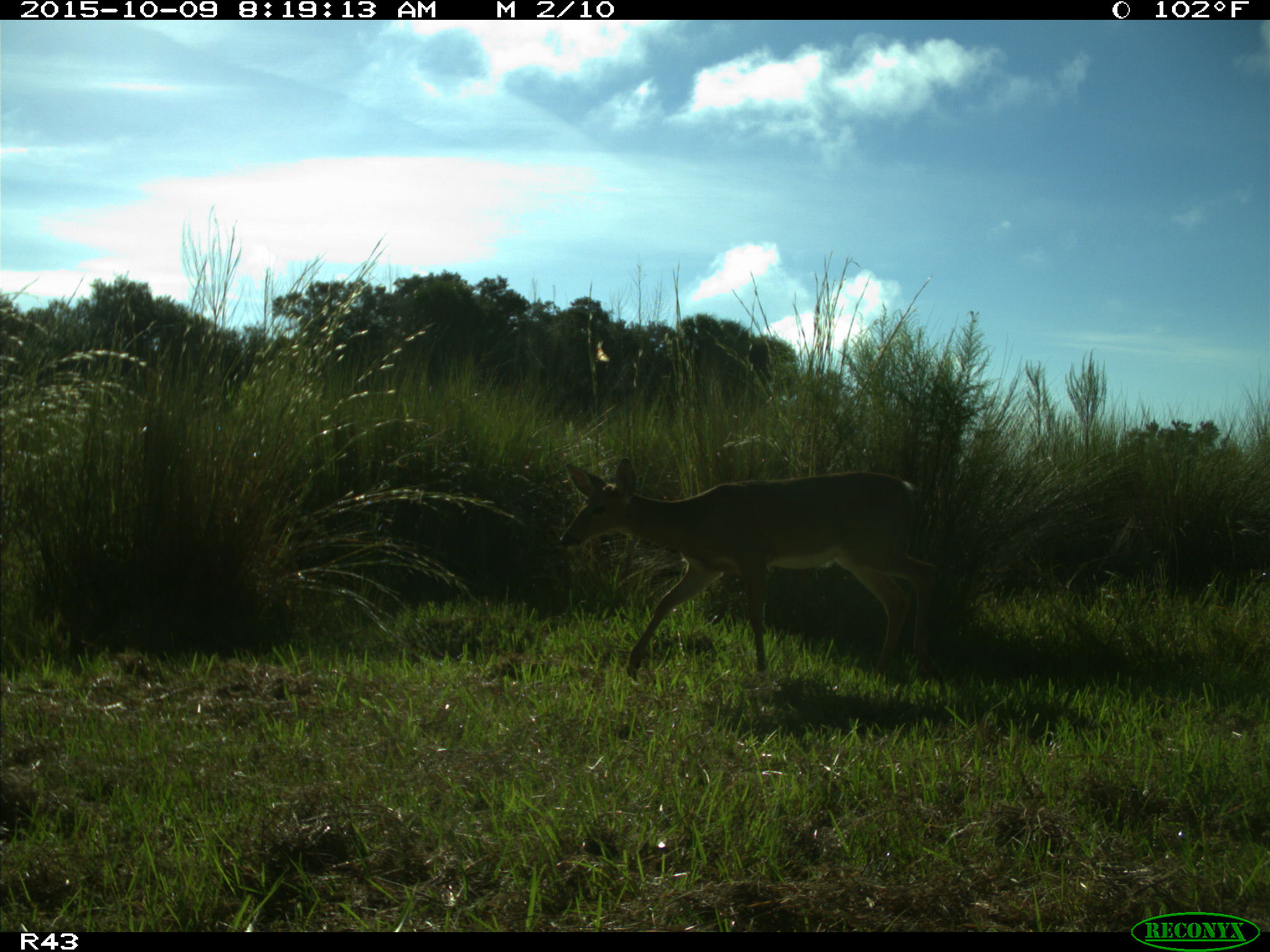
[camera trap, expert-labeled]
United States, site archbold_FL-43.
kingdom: Animalia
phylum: Chordata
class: Mammalia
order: Artiodactyla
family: Cervidae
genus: Odocoileus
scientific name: Odocoileus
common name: deer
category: unidentified deer